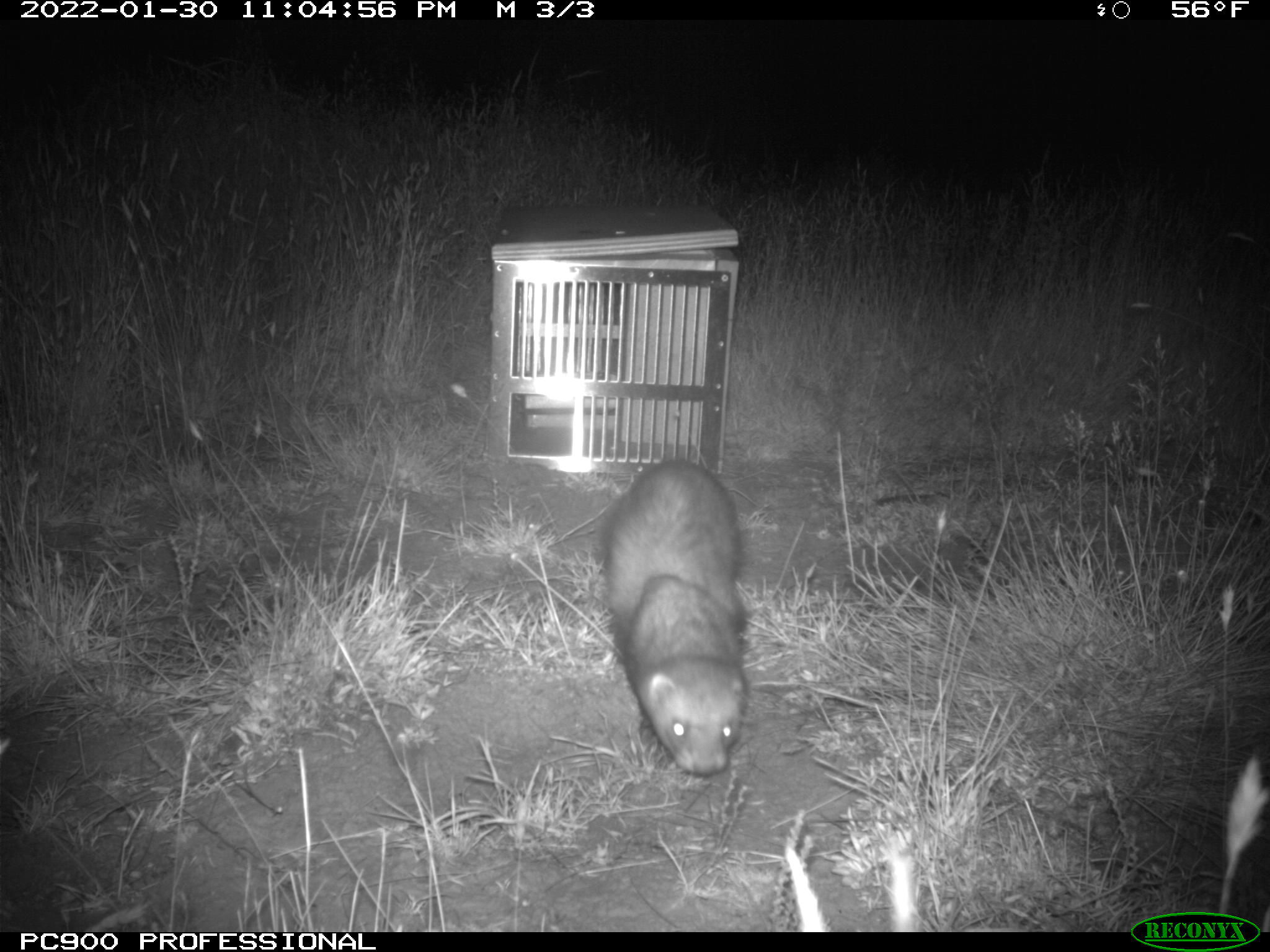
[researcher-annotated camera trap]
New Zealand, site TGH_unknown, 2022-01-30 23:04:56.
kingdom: Animalia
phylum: Chordata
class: Mammalia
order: Carnivora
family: Mustelidae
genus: Mustela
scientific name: Mustela furo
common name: ferret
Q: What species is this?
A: Ferret (Mustela furo).